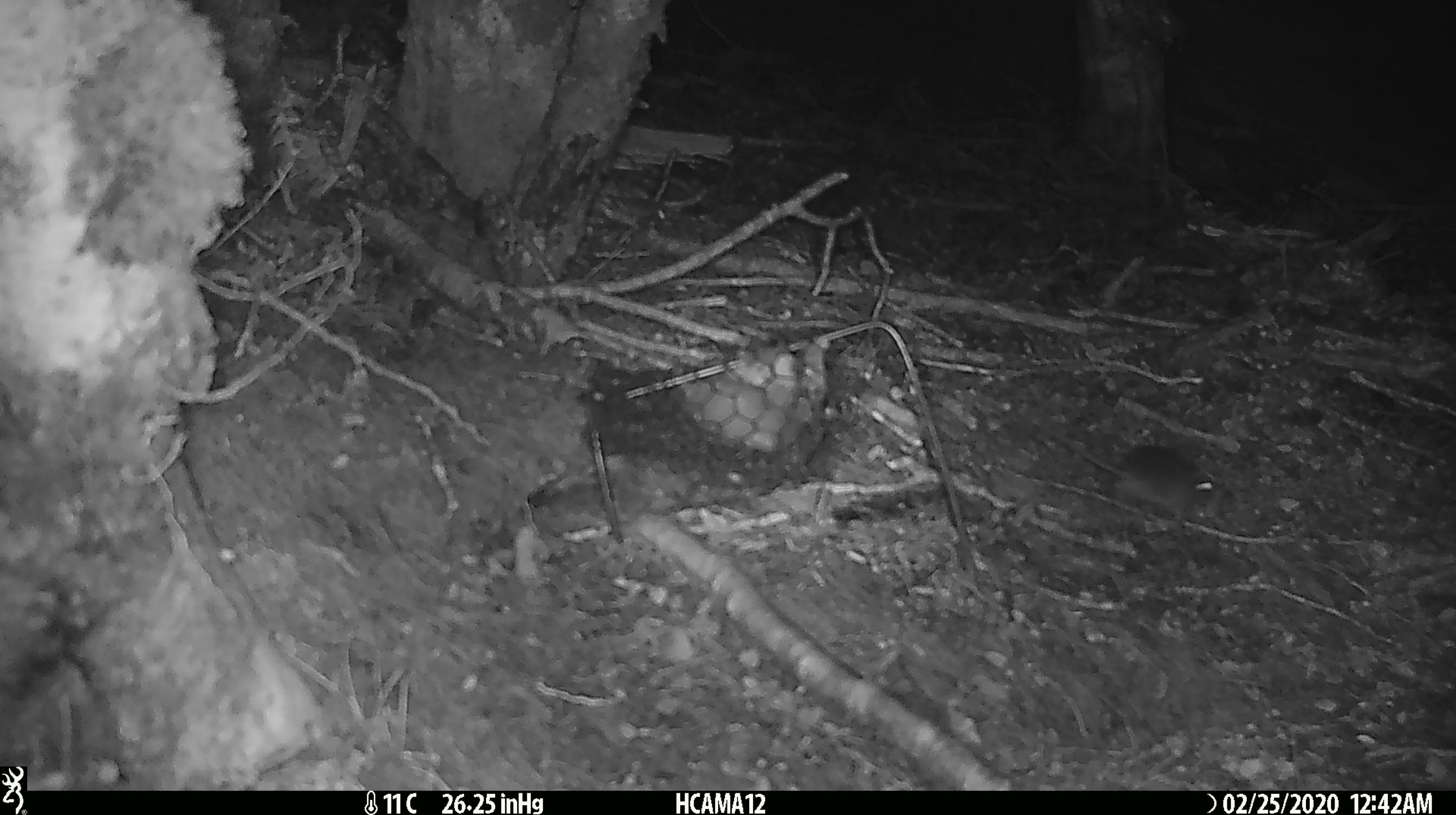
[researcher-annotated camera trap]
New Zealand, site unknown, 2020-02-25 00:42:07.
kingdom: Animalia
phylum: Chordata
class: Mammalia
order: Rodentia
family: Muridae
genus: Mus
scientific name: Mus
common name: mouse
Mouse (Mus).